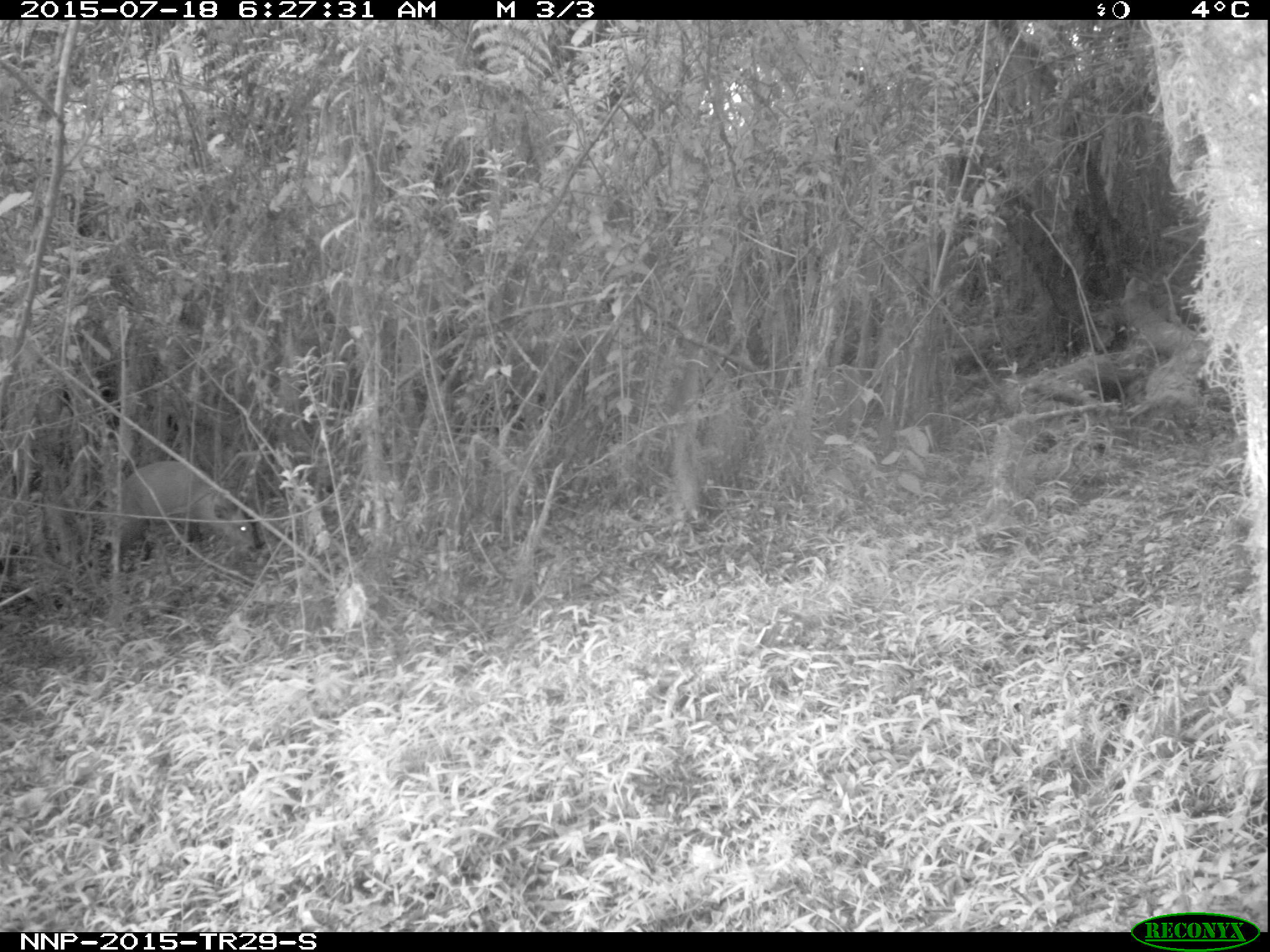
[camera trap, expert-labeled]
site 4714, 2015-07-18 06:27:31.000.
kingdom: Animalia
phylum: Chordata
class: Mammalia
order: Artiodactyla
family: Bovidae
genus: Cephalophus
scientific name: Cephalophus nigrifrons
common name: black-fronted duiker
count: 1